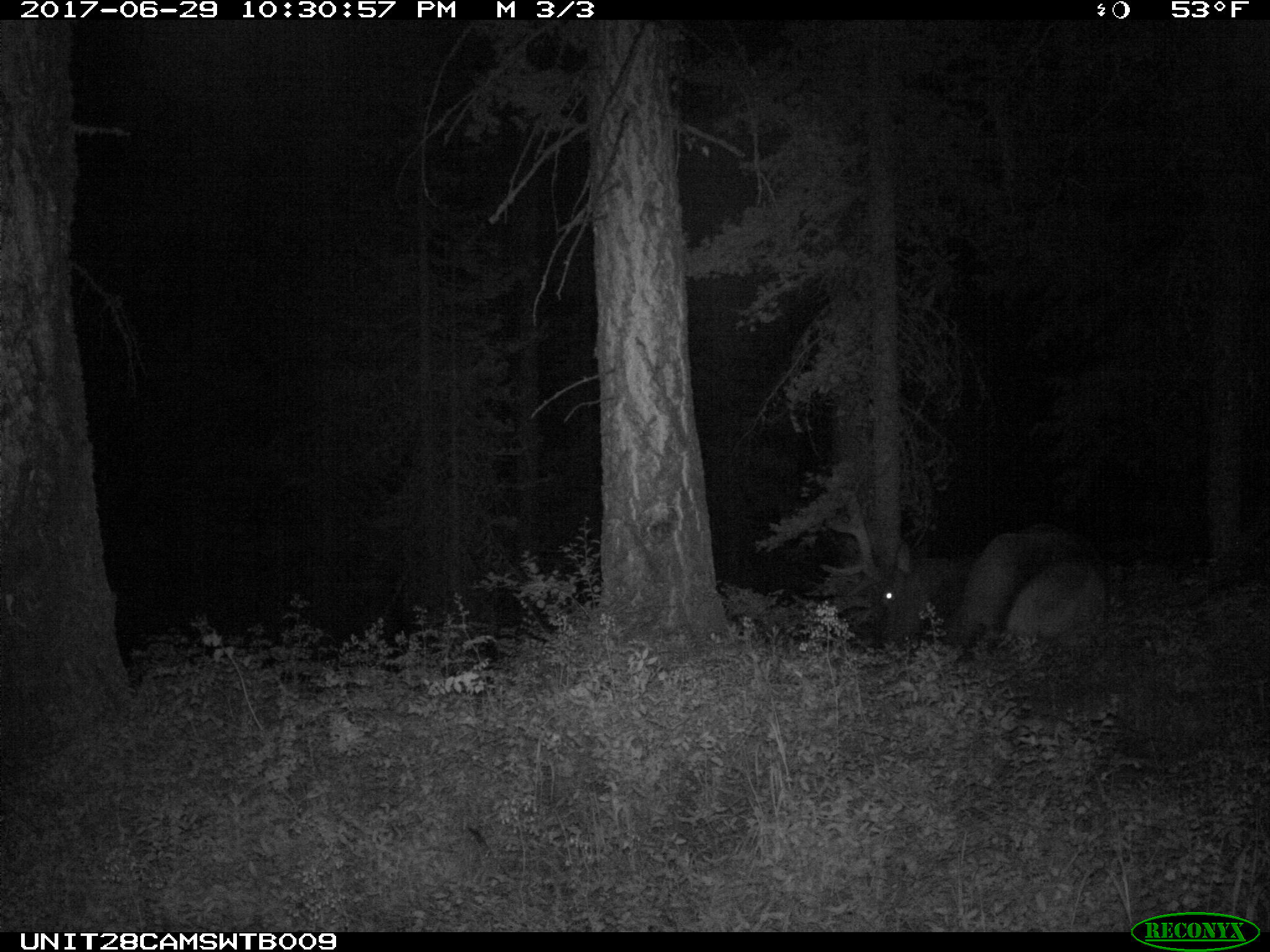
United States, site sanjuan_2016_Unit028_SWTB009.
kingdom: Animalia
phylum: Chordata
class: Mammalia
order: Artiodactyla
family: Cervidae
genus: Cervus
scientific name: Cervus elaphus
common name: red deer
Cervus elaphus (red deer).